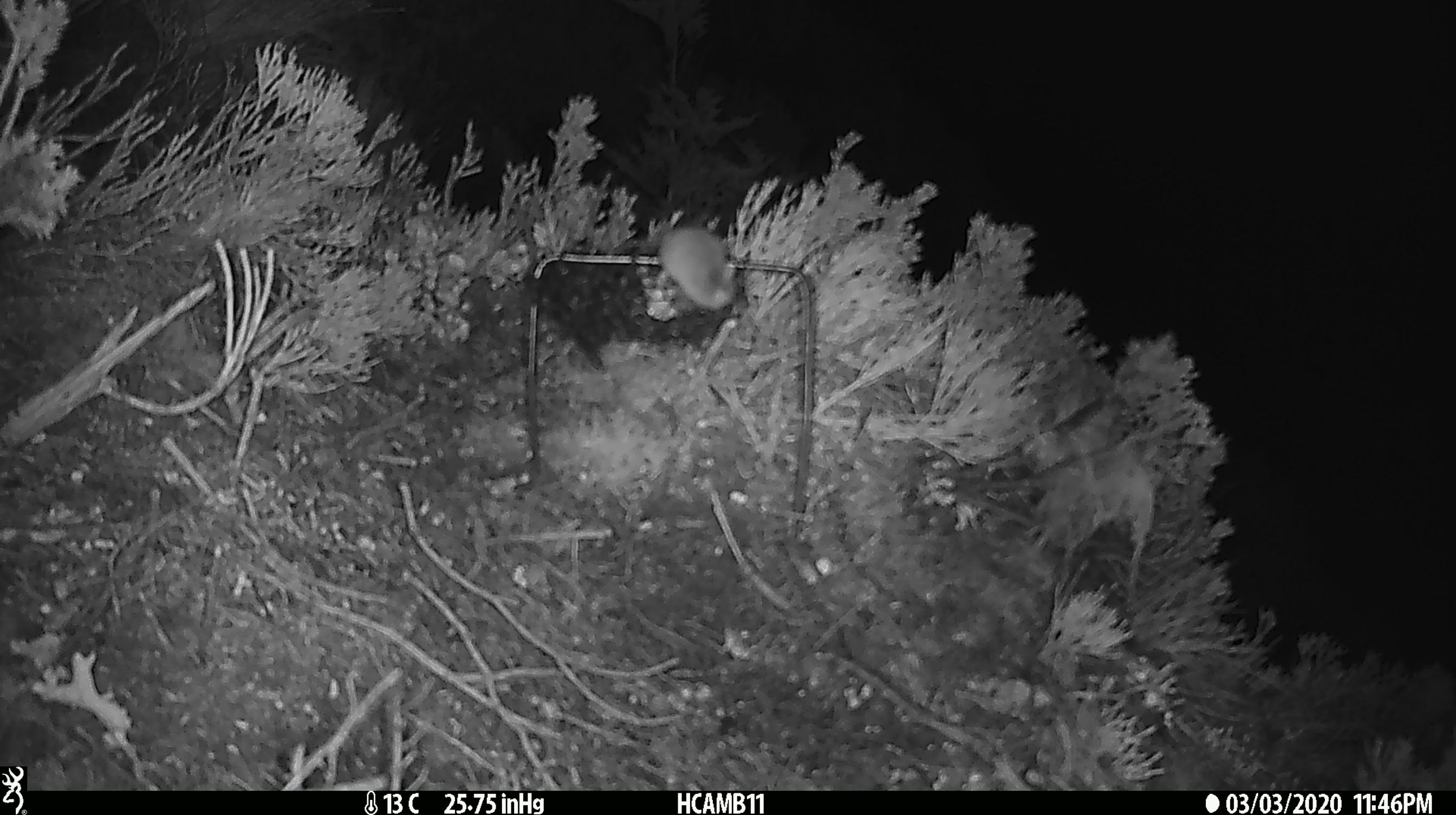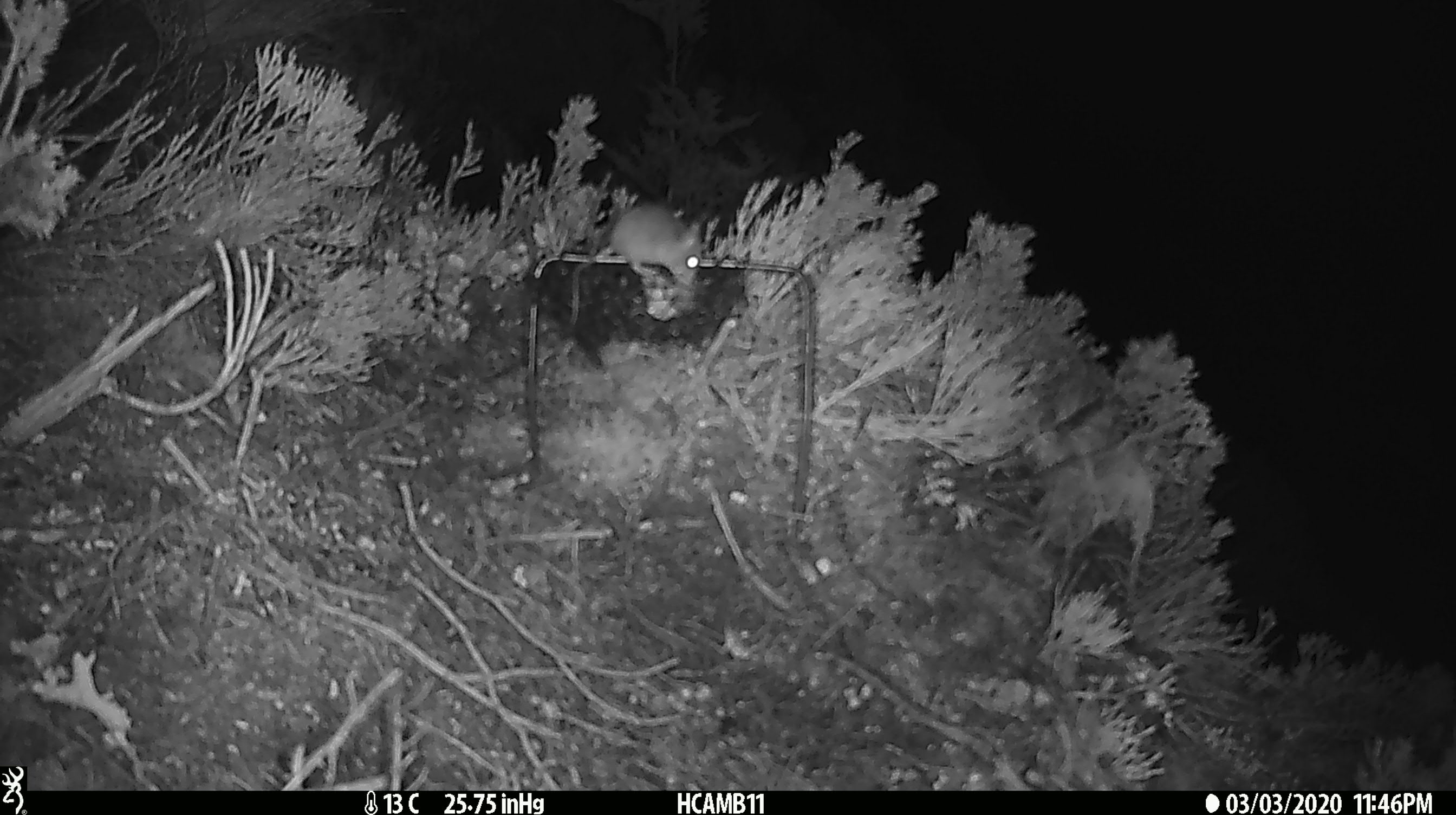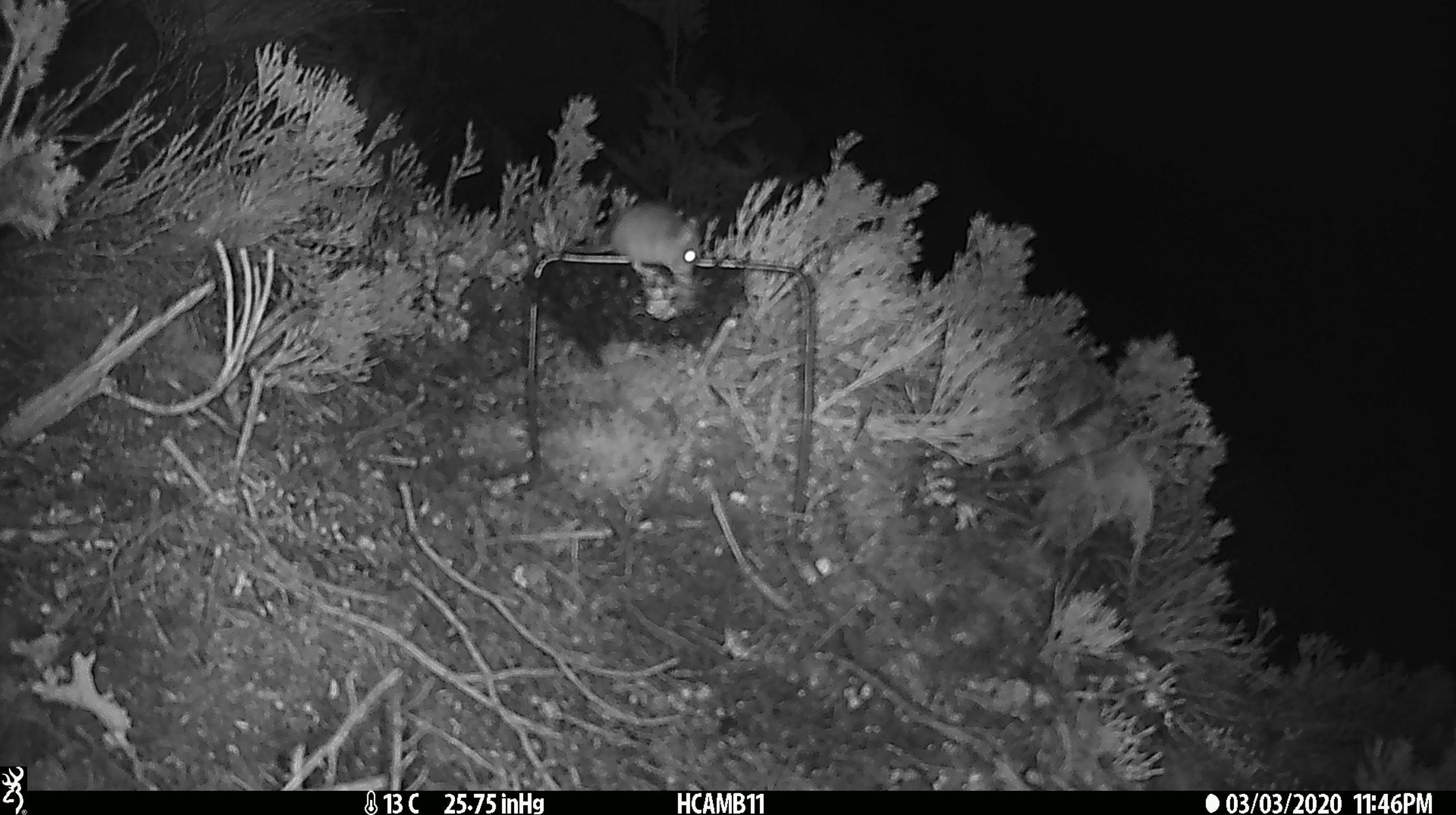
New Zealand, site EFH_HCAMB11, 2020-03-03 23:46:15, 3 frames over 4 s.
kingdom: Animalia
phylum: Chordata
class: Mammalia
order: Rodentia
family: Muridae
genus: Mus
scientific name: Mus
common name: mouse